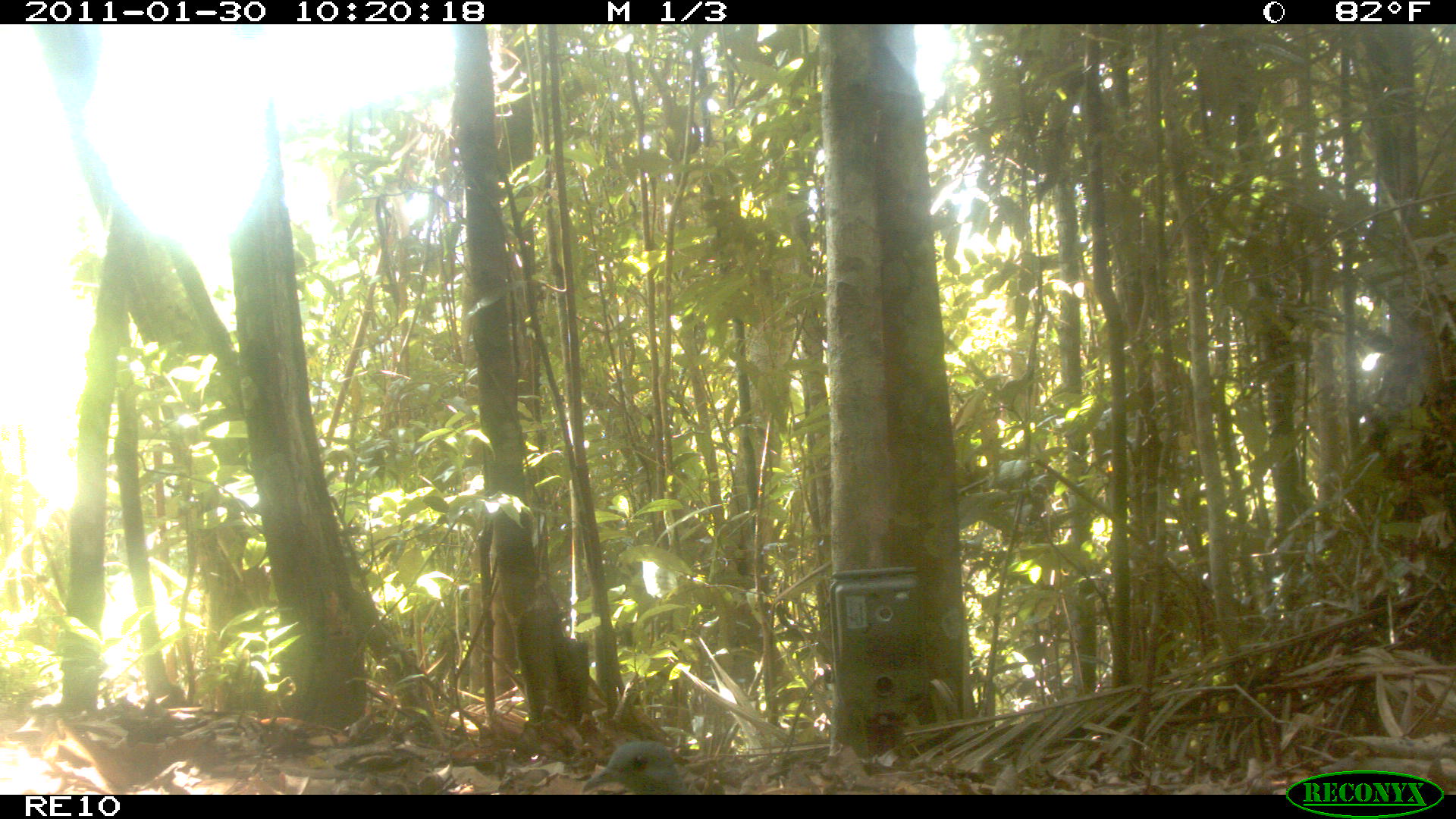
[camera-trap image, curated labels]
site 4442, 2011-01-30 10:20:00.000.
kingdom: Animalia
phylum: Chordata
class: Aves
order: Columbiformes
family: Columbidae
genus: Streptopelia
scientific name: Streptopelia picturata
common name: malagasy turtle dove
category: nesoenas picturata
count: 1